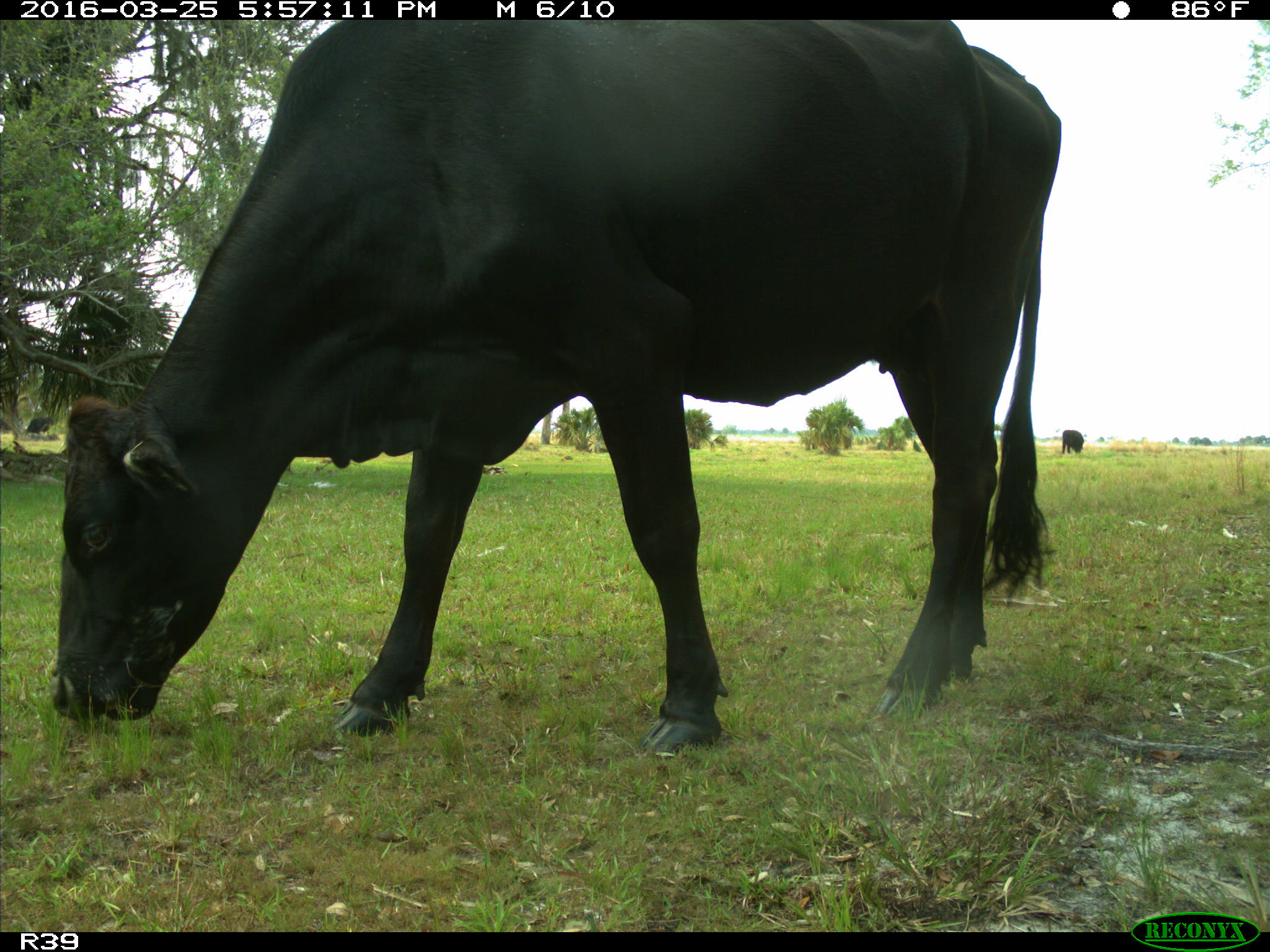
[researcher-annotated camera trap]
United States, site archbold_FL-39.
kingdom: Animalia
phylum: Chordata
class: Mammalia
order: Artiodactyla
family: Bovidae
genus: Bos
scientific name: Bos taurus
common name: domestic cow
Bos taurus (domestic cow).